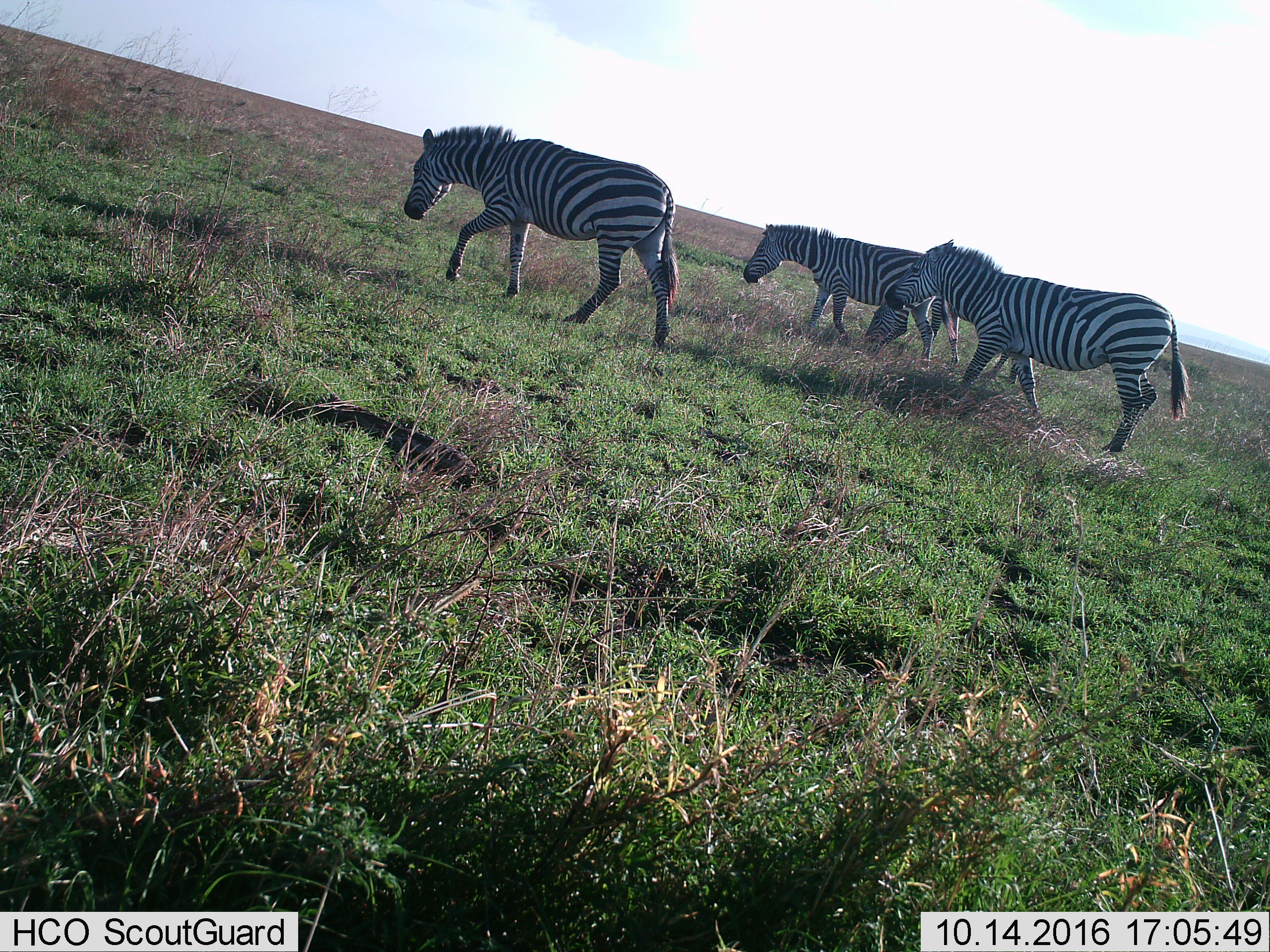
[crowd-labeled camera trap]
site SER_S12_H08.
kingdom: Animalia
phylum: Chordata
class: Mammalia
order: Perissodactyla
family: Equidae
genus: Equus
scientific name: Equus quagga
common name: plains zebra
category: zebraplains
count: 4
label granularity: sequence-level